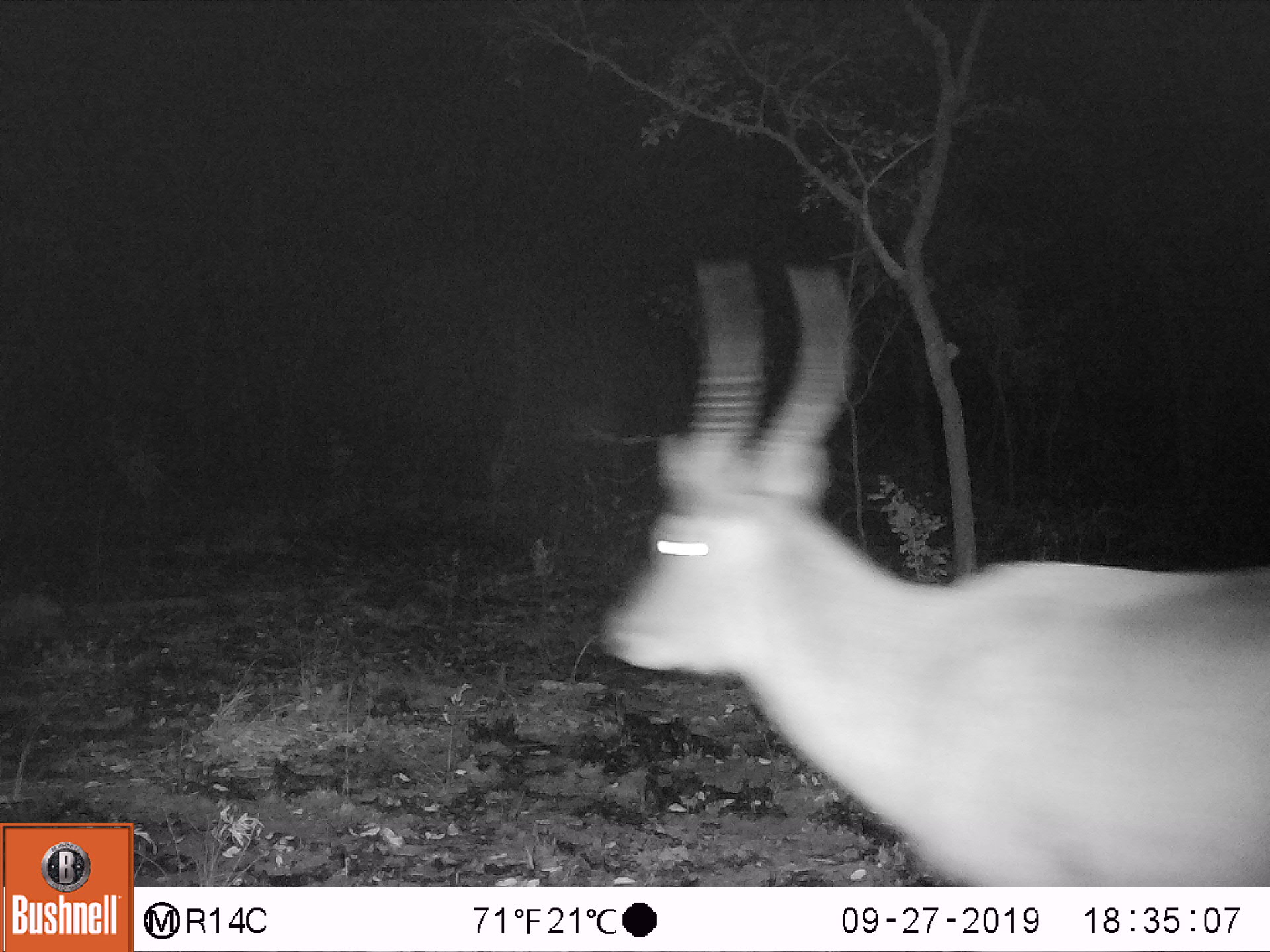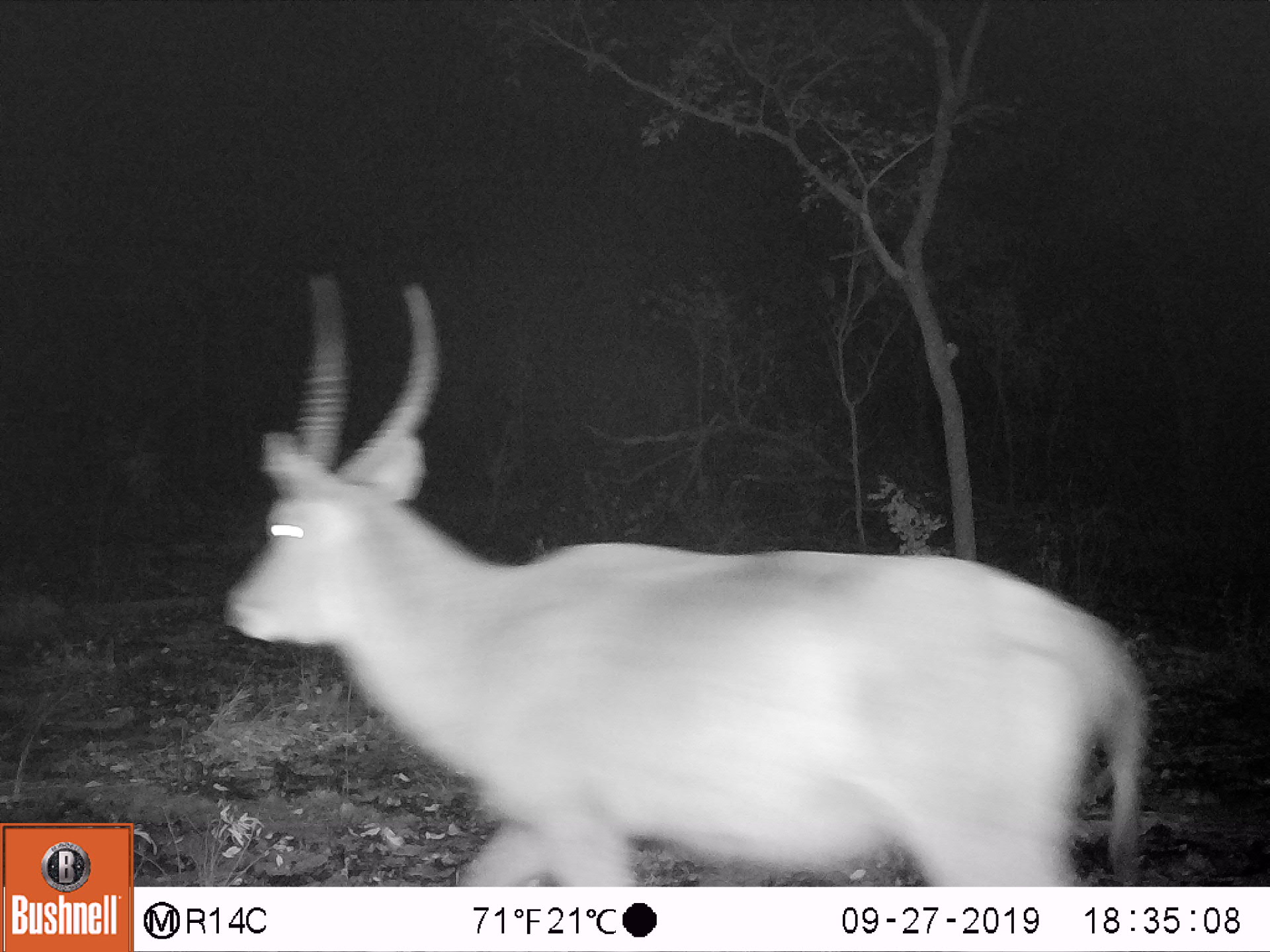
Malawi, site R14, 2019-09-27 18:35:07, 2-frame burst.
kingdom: Animalia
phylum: Chordata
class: Mammalia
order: Artiodactyla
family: Bovidae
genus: Kobus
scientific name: Kobus ellipsiprymnus ellipsiprymnus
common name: common waterbuck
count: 1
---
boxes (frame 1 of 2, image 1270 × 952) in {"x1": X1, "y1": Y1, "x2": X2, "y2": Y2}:
common waterbuck: {"x1": 588, "y1": 230, "x2": 1266, "y2": 884}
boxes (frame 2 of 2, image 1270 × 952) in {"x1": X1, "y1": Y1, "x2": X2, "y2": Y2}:
common waterbuck: {"x1": 216, "y1": 263, "x2": 1163, "y2": 884}